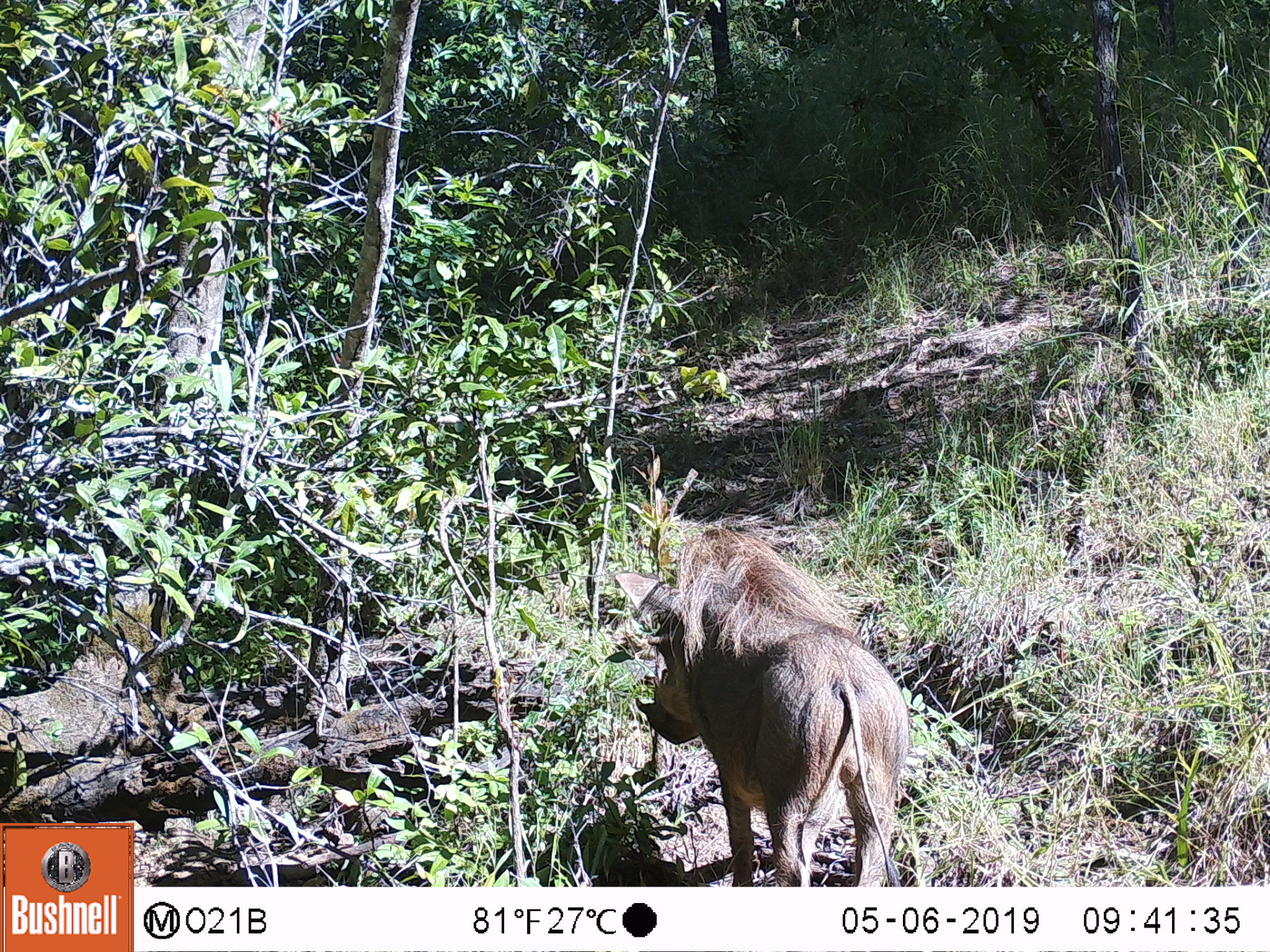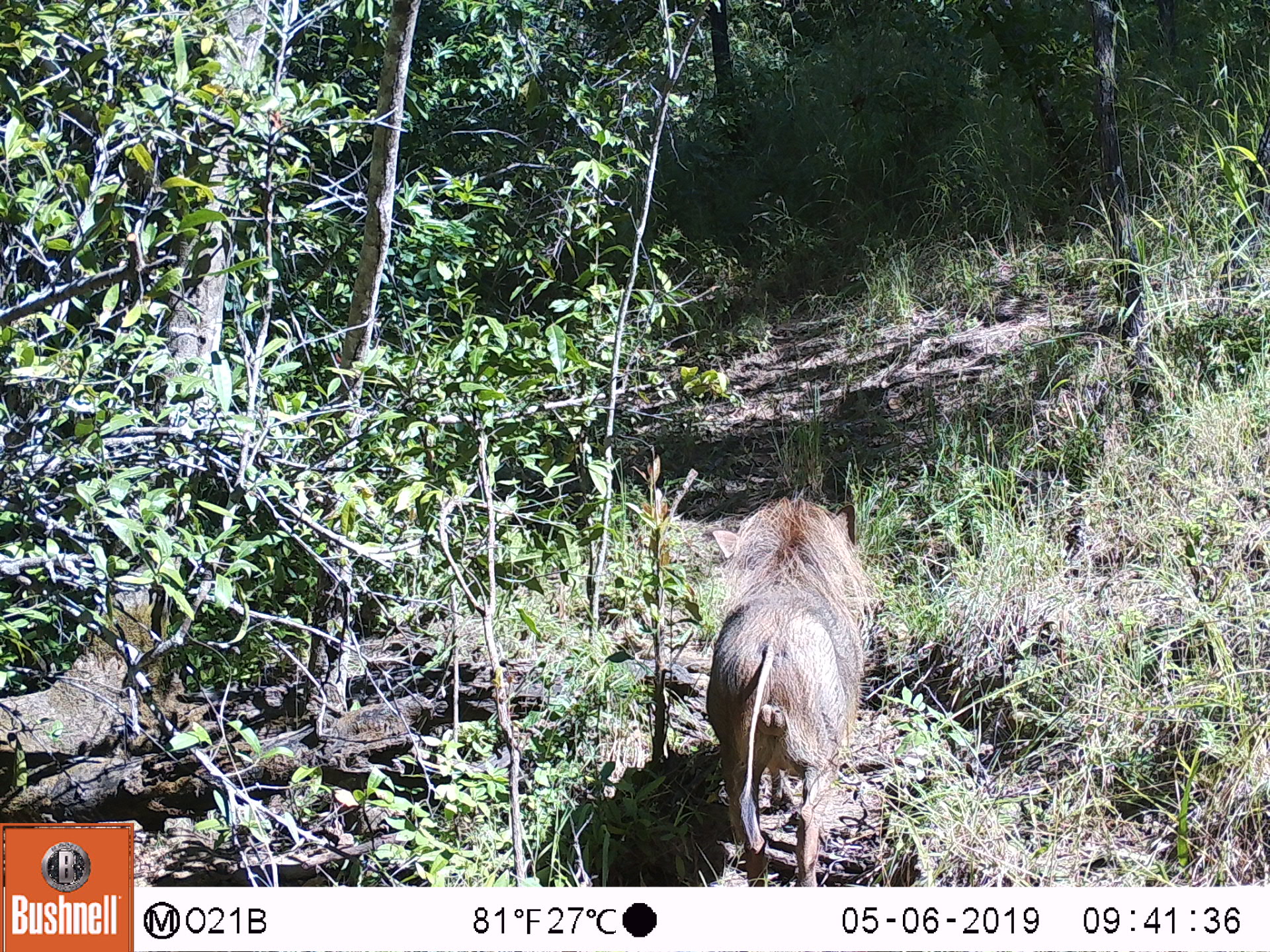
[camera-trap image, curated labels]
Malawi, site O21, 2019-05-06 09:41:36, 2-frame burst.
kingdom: Animalia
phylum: Chordata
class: Mammalia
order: Artiodactyla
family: Suidae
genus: Phacochoerus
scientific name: Phacochoerus africanus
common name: common warthog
Common warthog (Phacochoerus africanus), count 1.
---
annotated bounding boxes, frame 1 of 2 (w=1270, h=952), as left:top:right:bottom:
common warthog: 610:522:933:886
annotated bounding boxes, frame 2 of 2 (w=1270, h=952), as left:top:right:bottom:
common warthog: 681:489:885:886